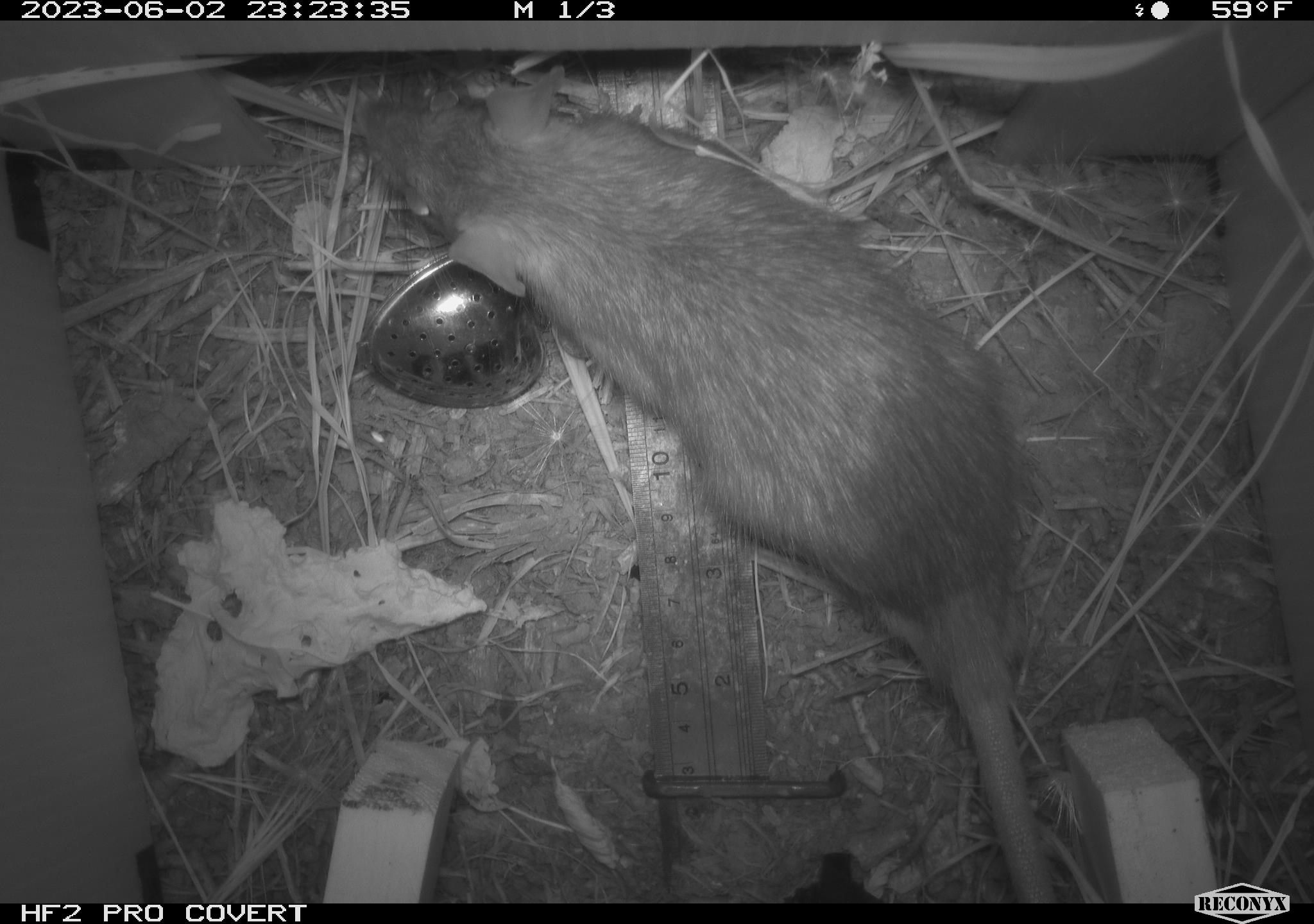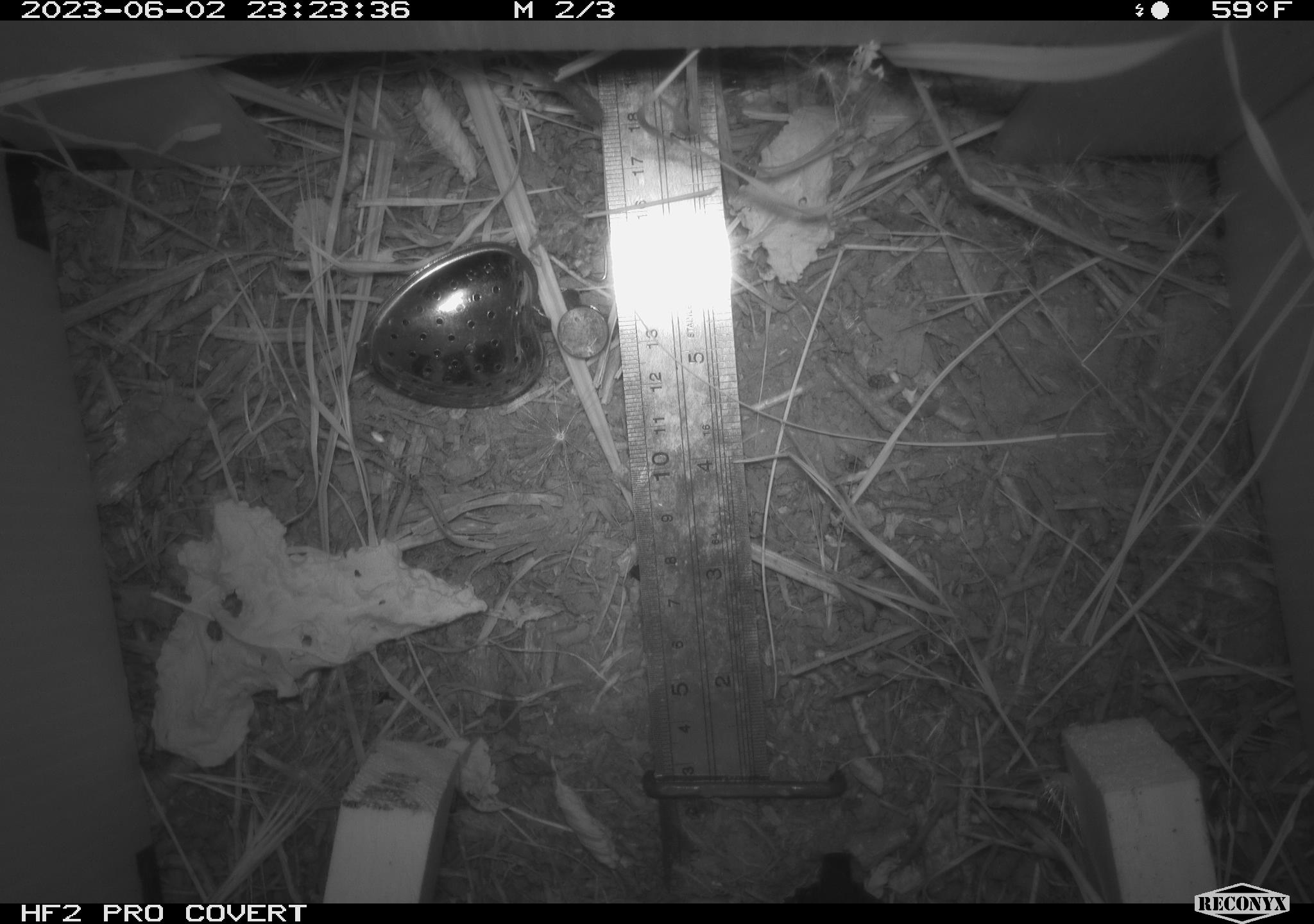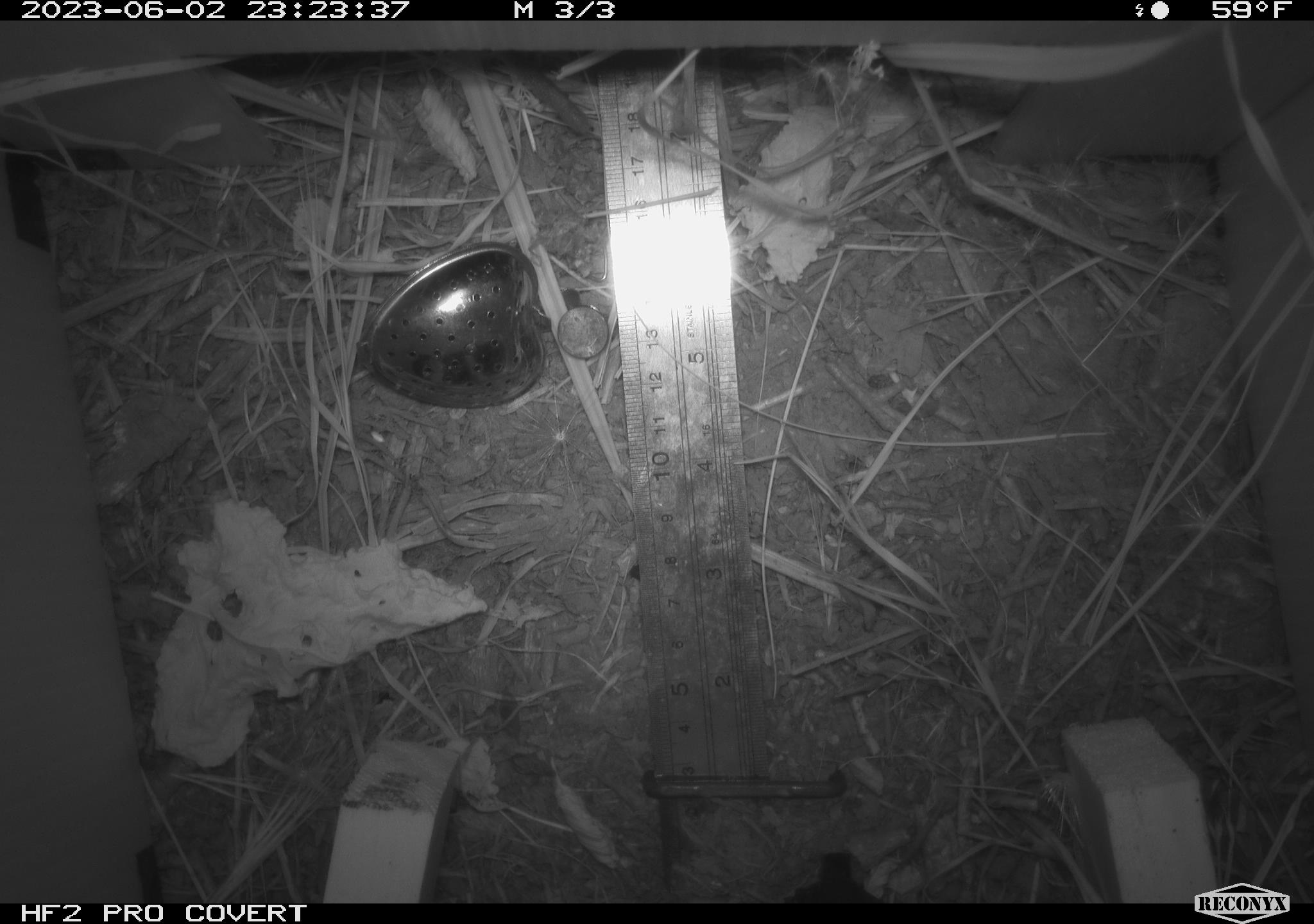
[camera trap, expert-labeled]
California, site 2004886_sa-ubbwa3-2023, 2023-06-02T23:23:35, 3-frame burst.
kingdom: Animalia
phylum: Chordata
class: Mammalia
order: Rodentia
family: Muridae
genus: Rattus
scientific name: Rattus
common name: rat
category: rattus species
Rattus species (rat) (Rattus).